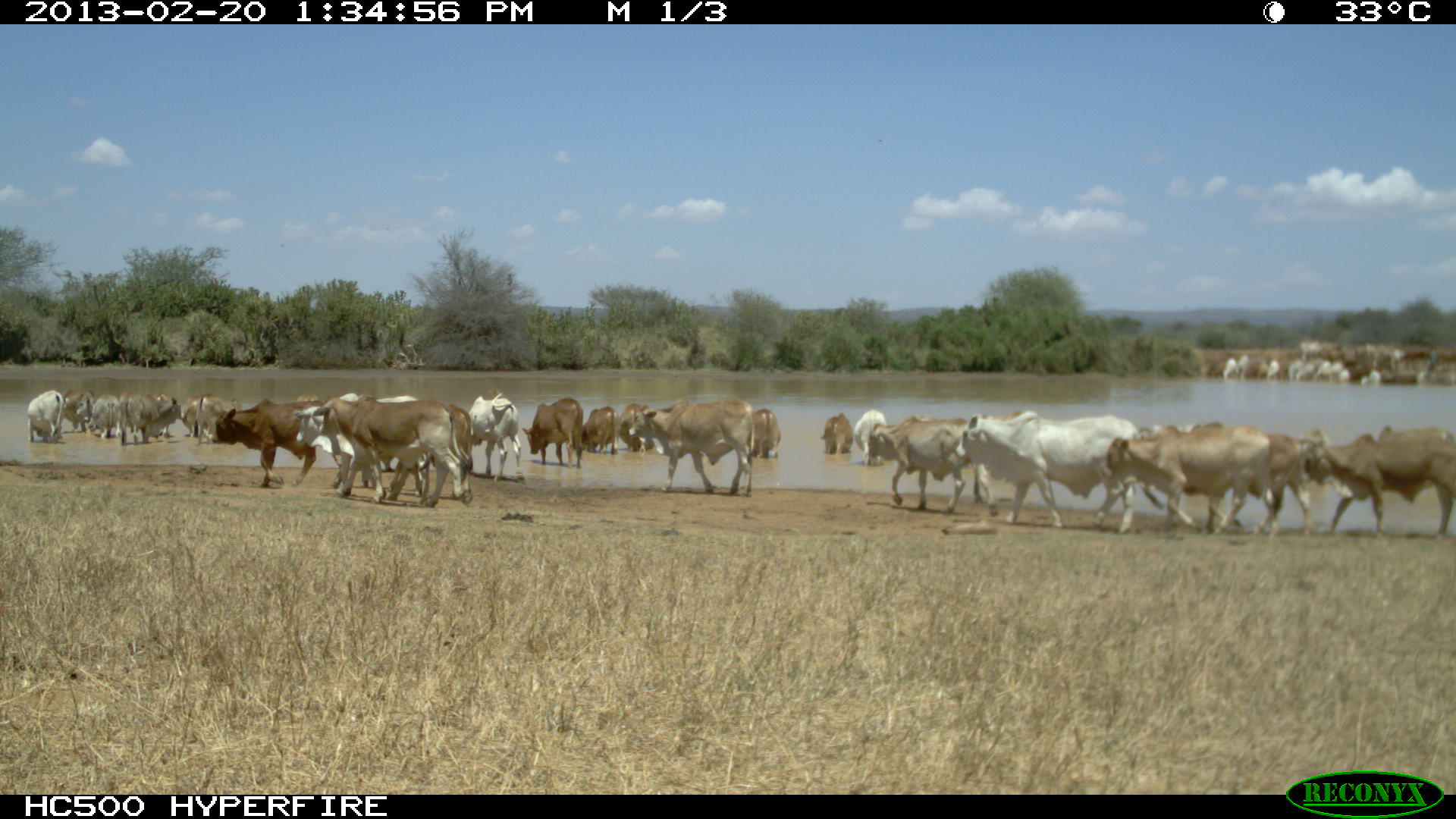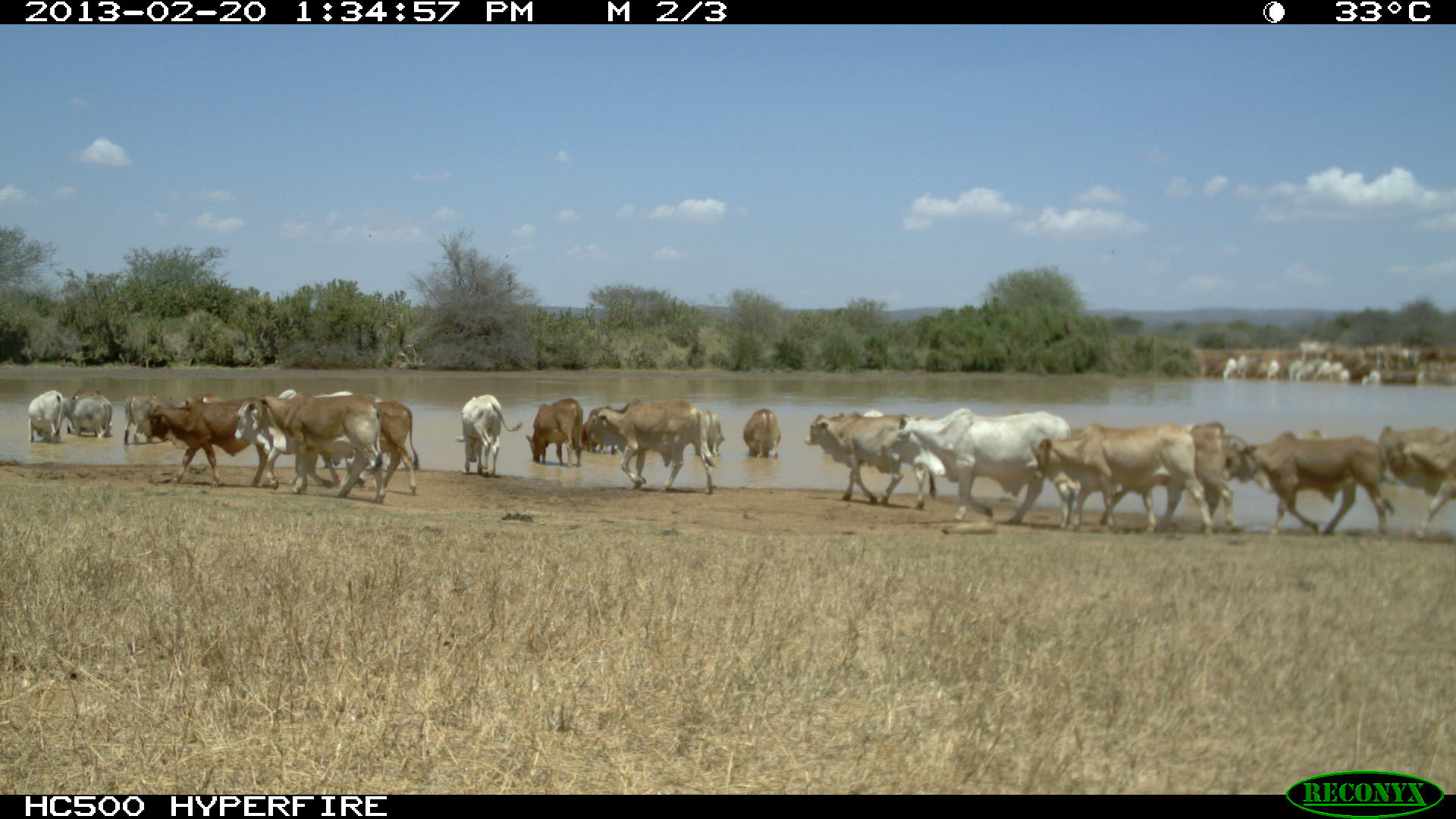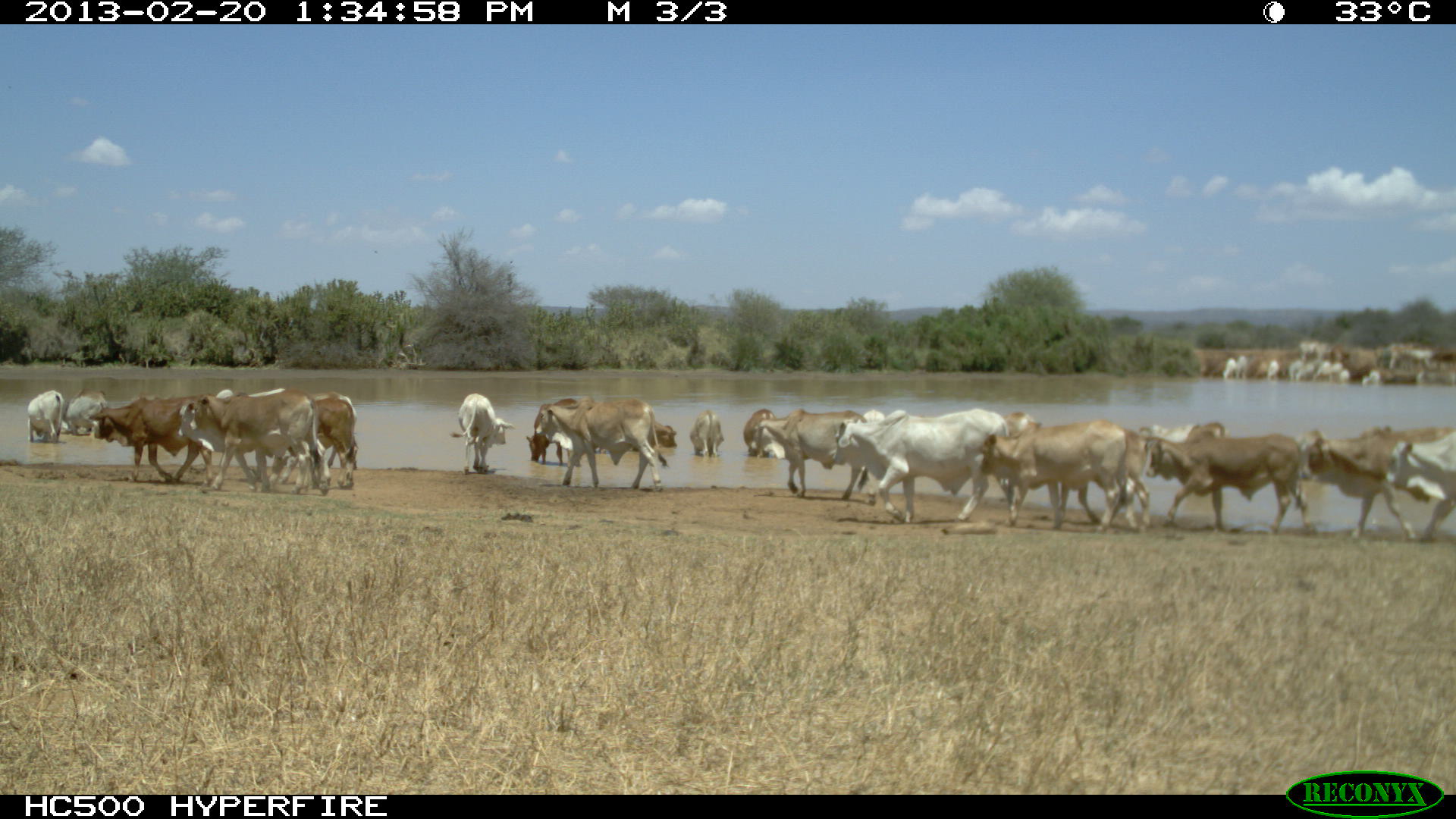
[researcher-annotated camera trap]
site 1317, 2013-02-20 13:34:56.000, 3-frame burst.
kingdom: Animalia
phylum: Chordata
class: Mammalia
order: Artiodactyla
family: Bovidae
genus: Bos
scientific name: Bos taurus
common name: domestic cattle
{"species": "Bos taurus (domestic cattle)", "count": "11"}